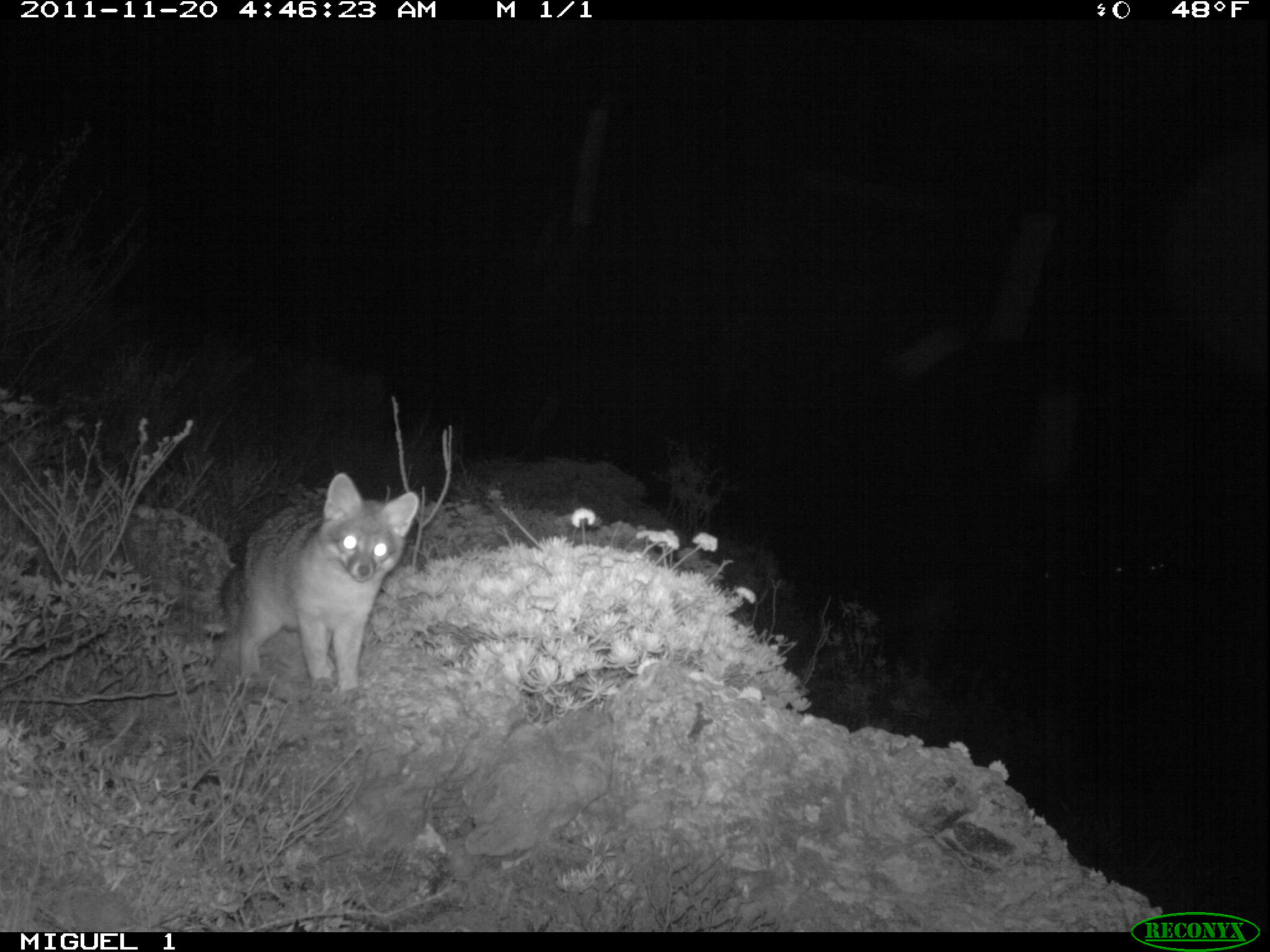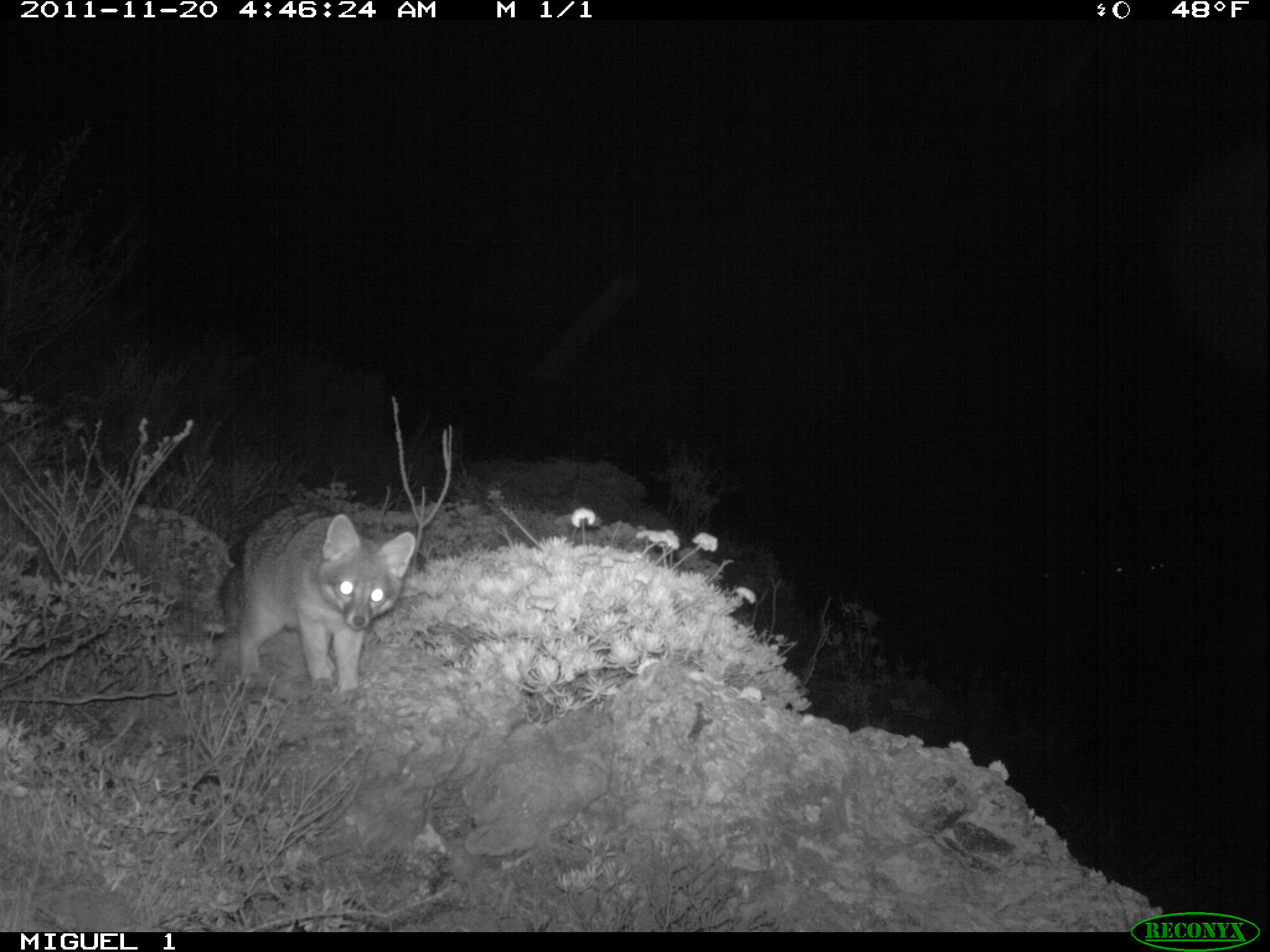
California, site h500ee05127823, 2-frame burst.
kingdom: Animalia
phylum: Chordata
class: Mammalia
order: Carnivora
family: Canidae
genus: Urocyon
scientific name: Urocyon littoralis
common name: island fox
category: fox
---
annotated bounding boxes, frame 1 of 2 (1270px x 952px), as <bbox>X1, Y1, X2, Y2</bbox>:
fox: <bbox>218, 471, 419, 695</bbox>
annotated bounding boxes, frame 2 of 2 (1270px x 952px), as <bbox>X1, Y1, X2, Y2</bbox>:
fox: <bbox>213, 499, 415, 699</bbox>